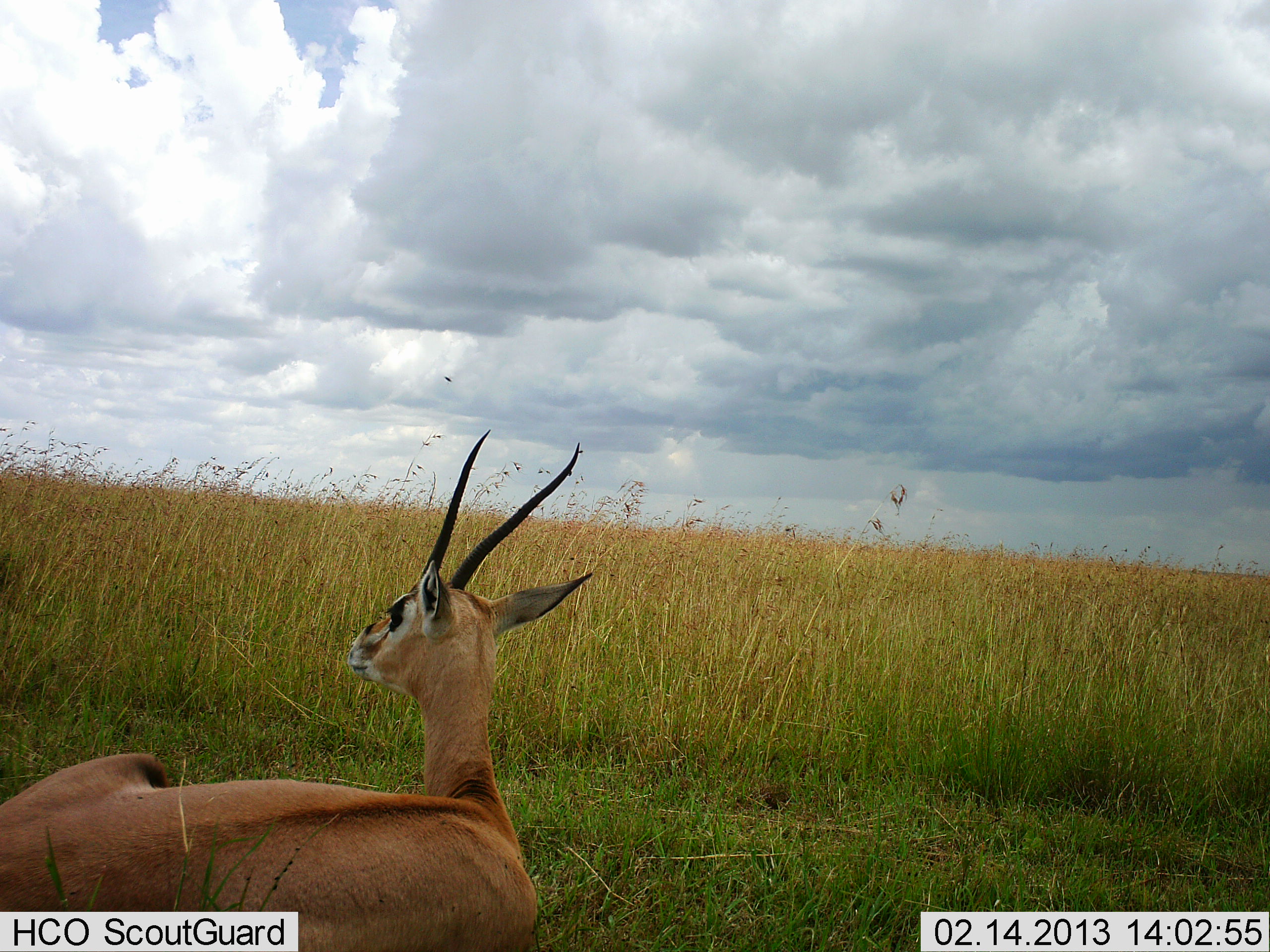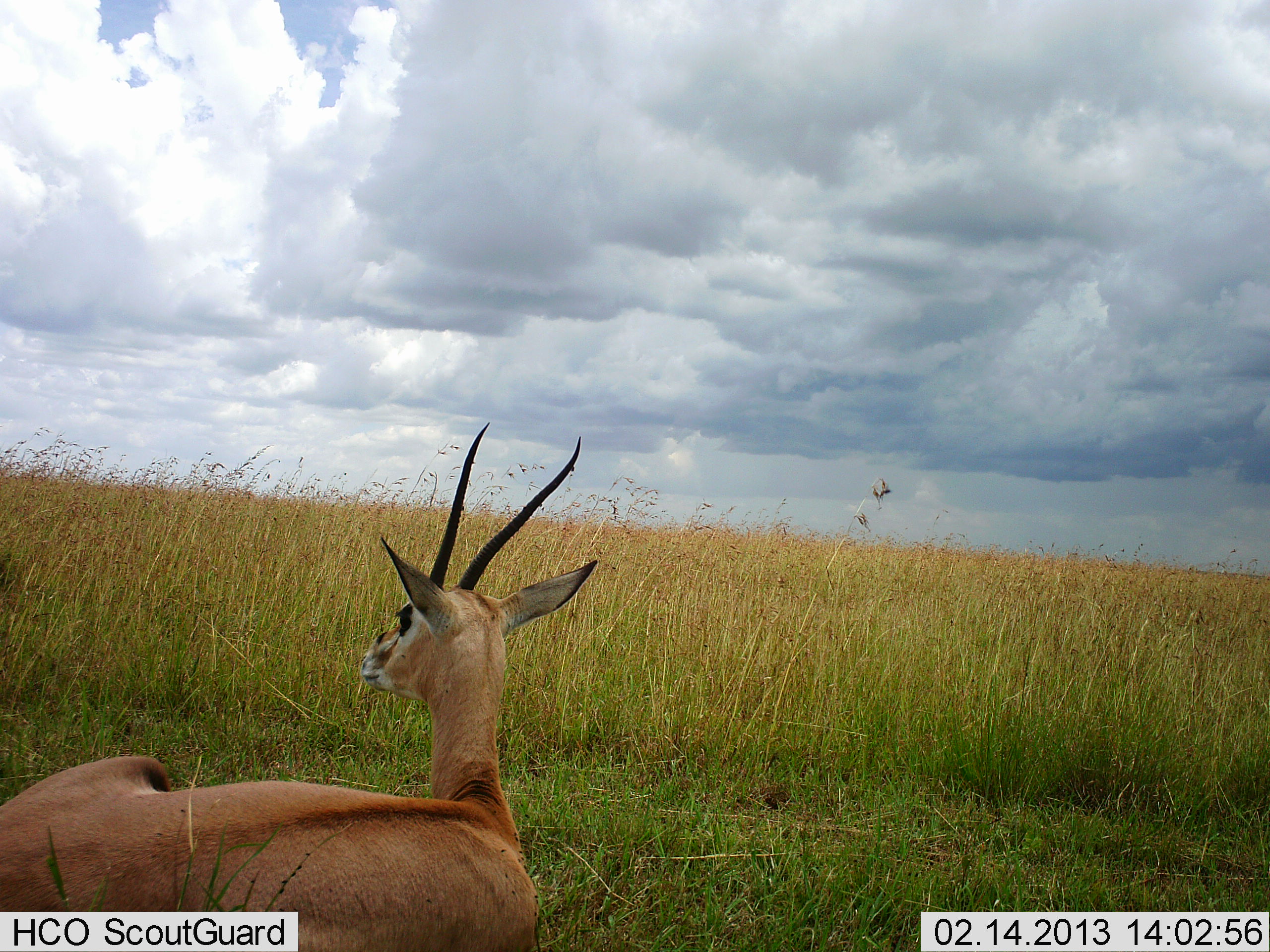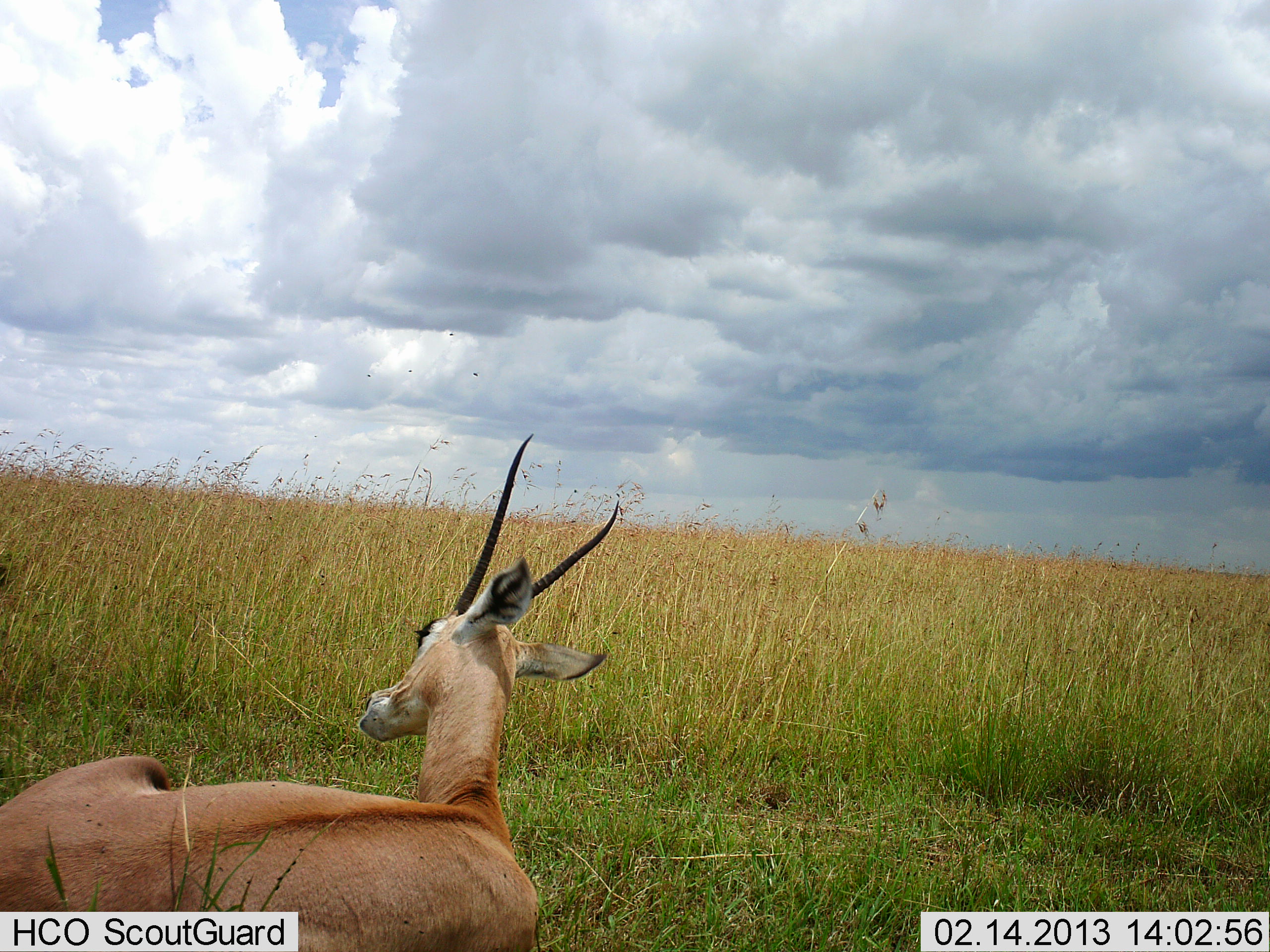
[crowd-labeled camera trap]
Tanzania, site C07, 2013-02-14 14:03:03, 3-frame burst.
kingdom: Animalia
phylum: Chordata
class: Mammalia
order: Artiodactyla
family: Bovidae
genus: Nanger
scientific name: Nanger granti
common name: grant's gazelle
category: gazellegrants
Gazellegrants (grant's gazelle) (Nanger granti), count 1. Behavior (volunteer vote fractions): standing 10%, resting 90%, moving 0%, interacting 0%. Young present (vote fraction): 0%. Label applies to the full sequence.